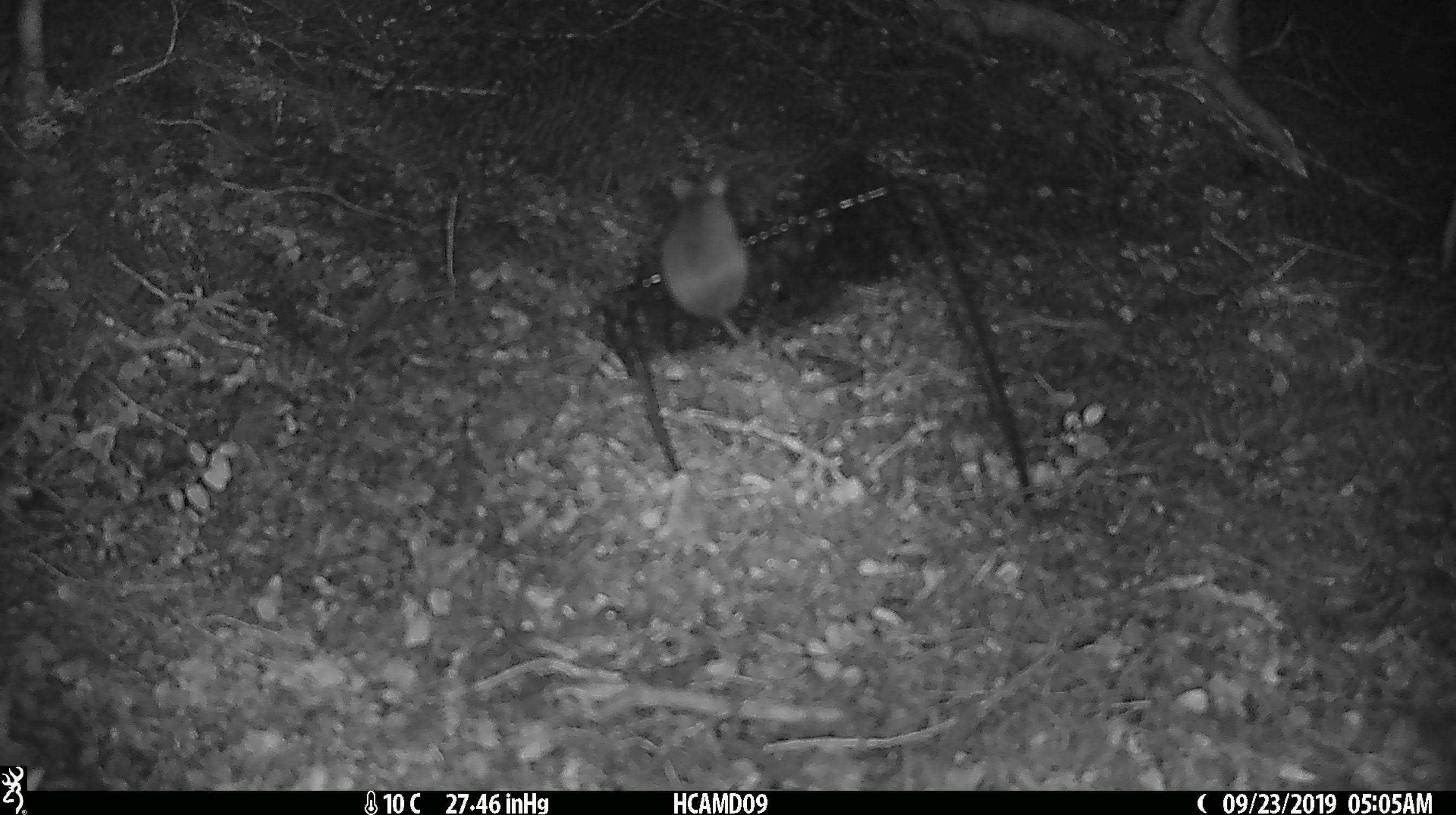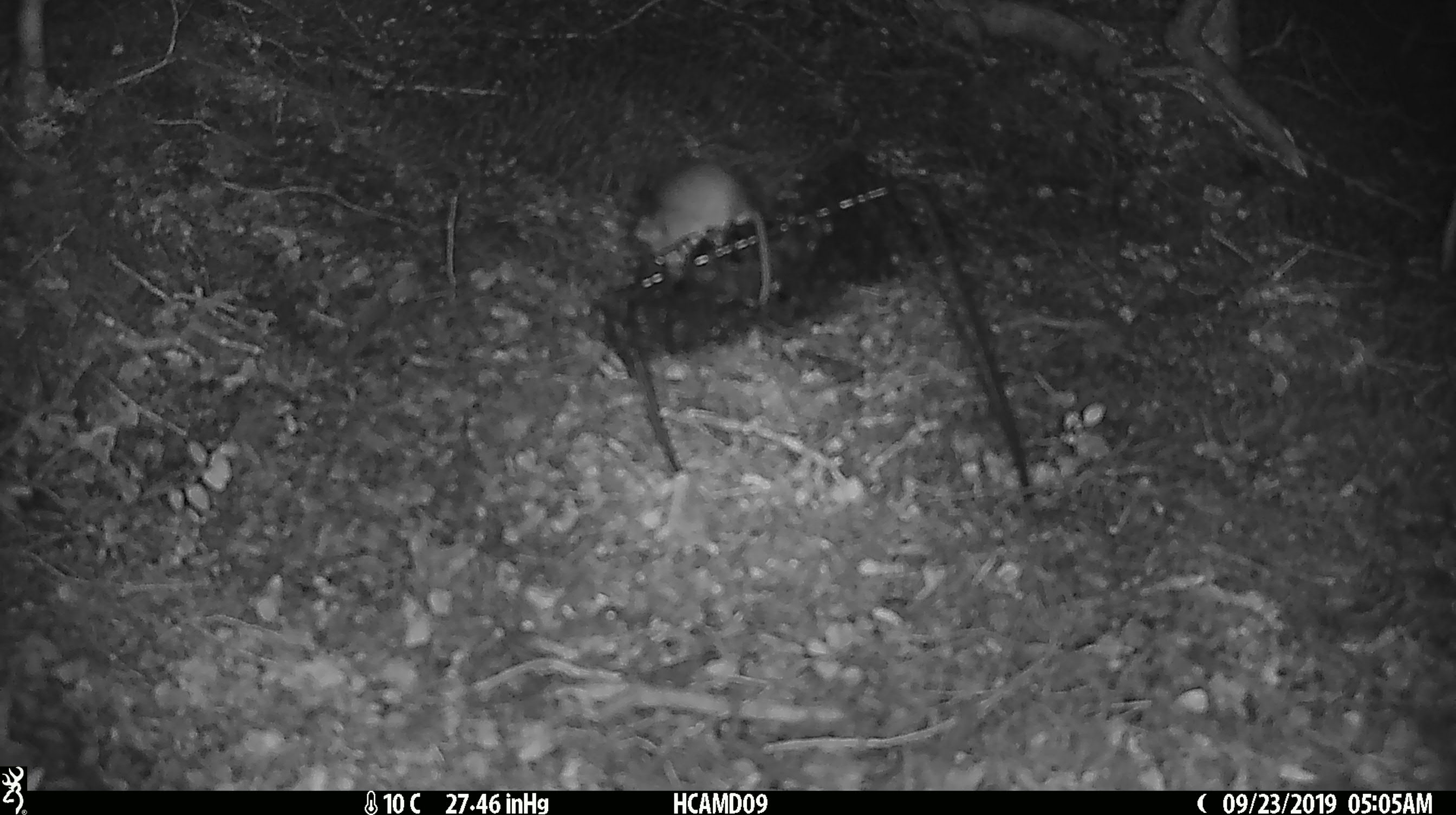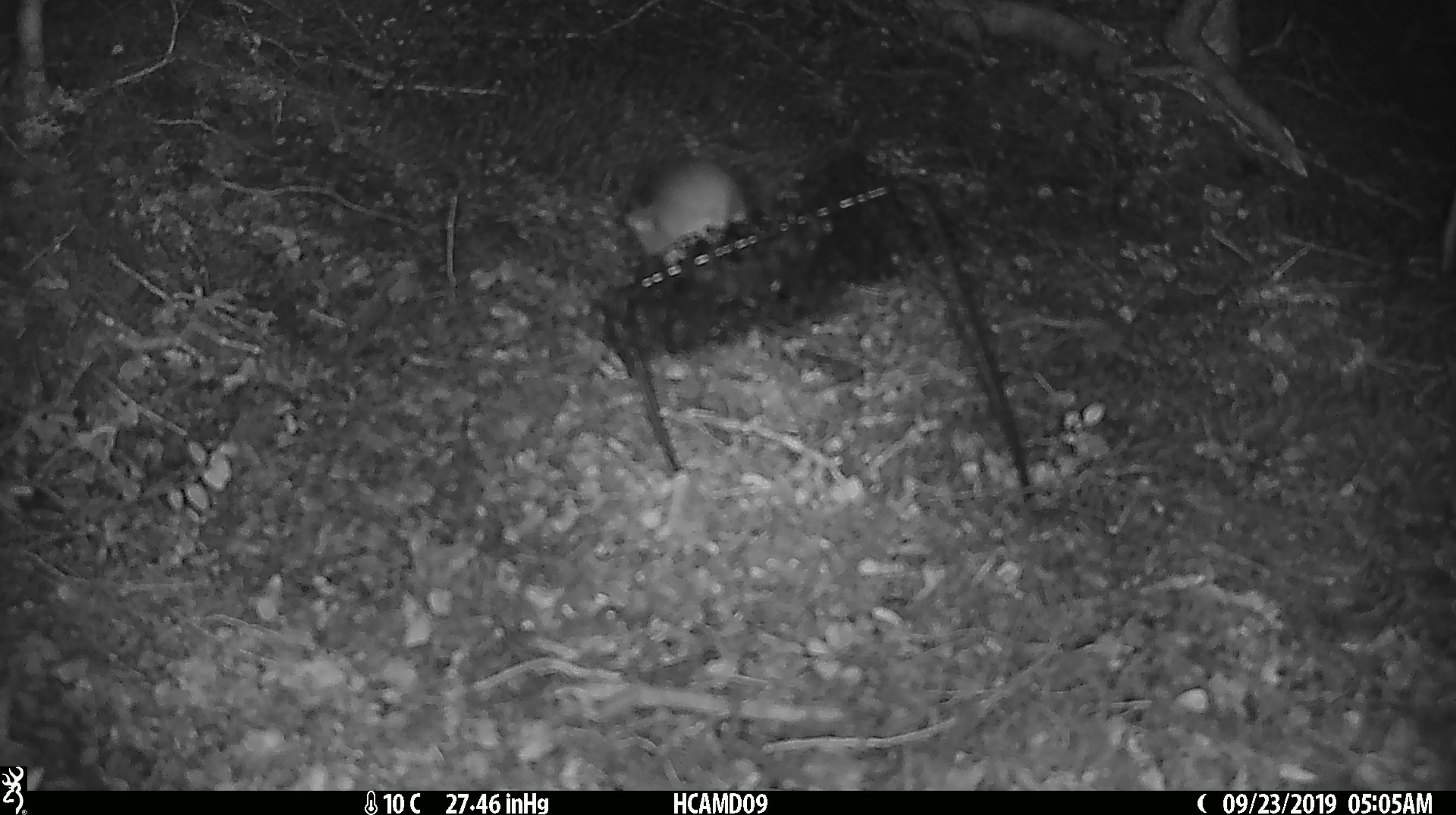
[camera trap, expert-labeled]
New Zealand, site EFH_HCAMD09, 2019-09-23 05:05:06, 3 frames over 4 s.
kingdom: Animalia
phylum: Chordata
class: Mammalia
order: Rodentia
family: Muridae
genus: Mus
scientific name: Mus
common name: mouse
Mouse (Mus).